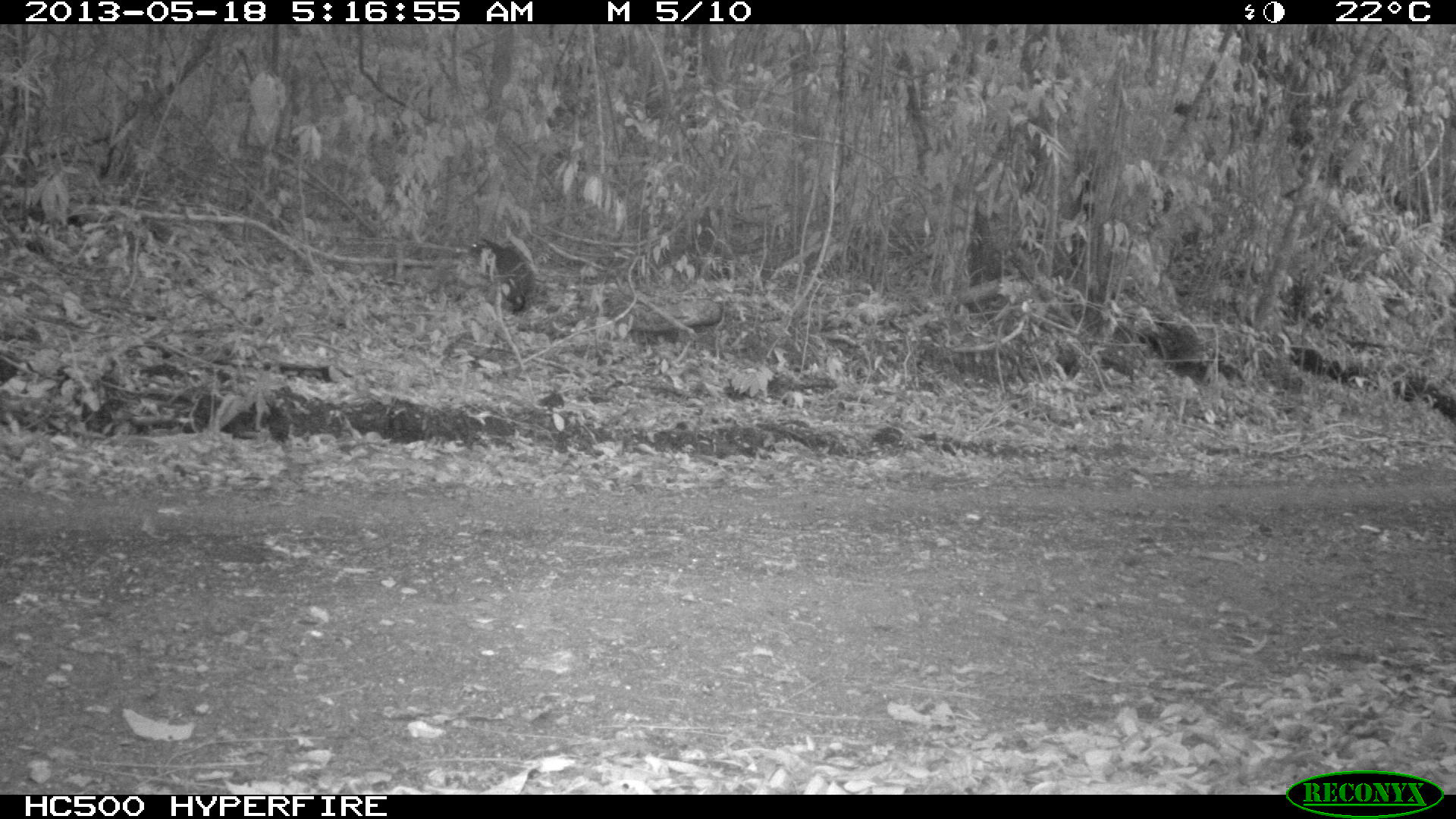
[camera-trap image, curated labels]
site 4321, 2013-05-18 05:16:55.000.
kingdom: Animalia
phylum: Chordata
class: Mammalia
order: Rodentia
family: Dasyproctidae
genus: Dasyprocta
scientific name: Dasyprocta punctata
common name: central american agouti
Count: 1.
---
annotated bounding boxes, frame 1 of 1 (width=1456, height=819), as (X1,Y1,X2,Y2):
dasyprocta punctata: (465,237,537,316)